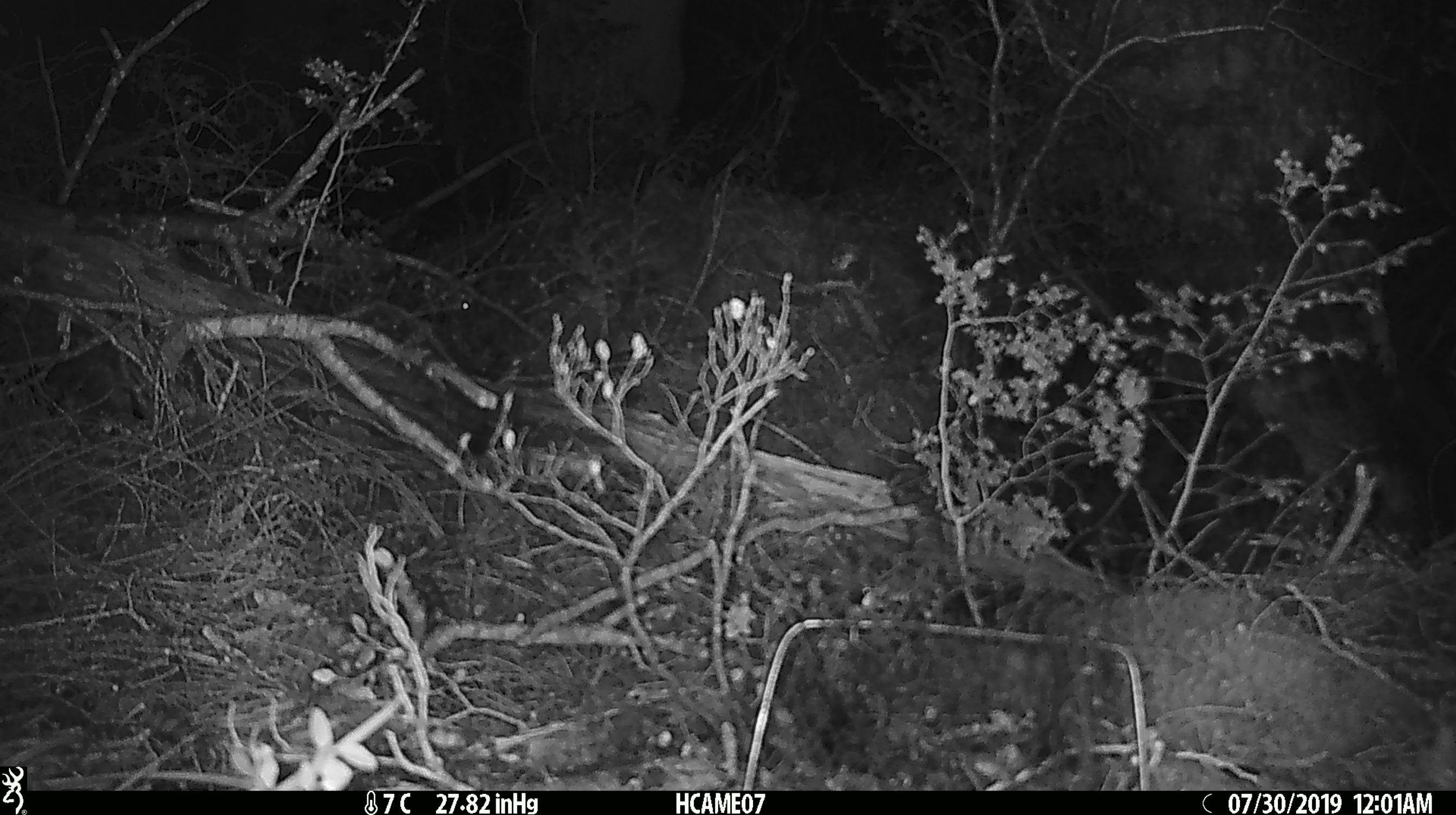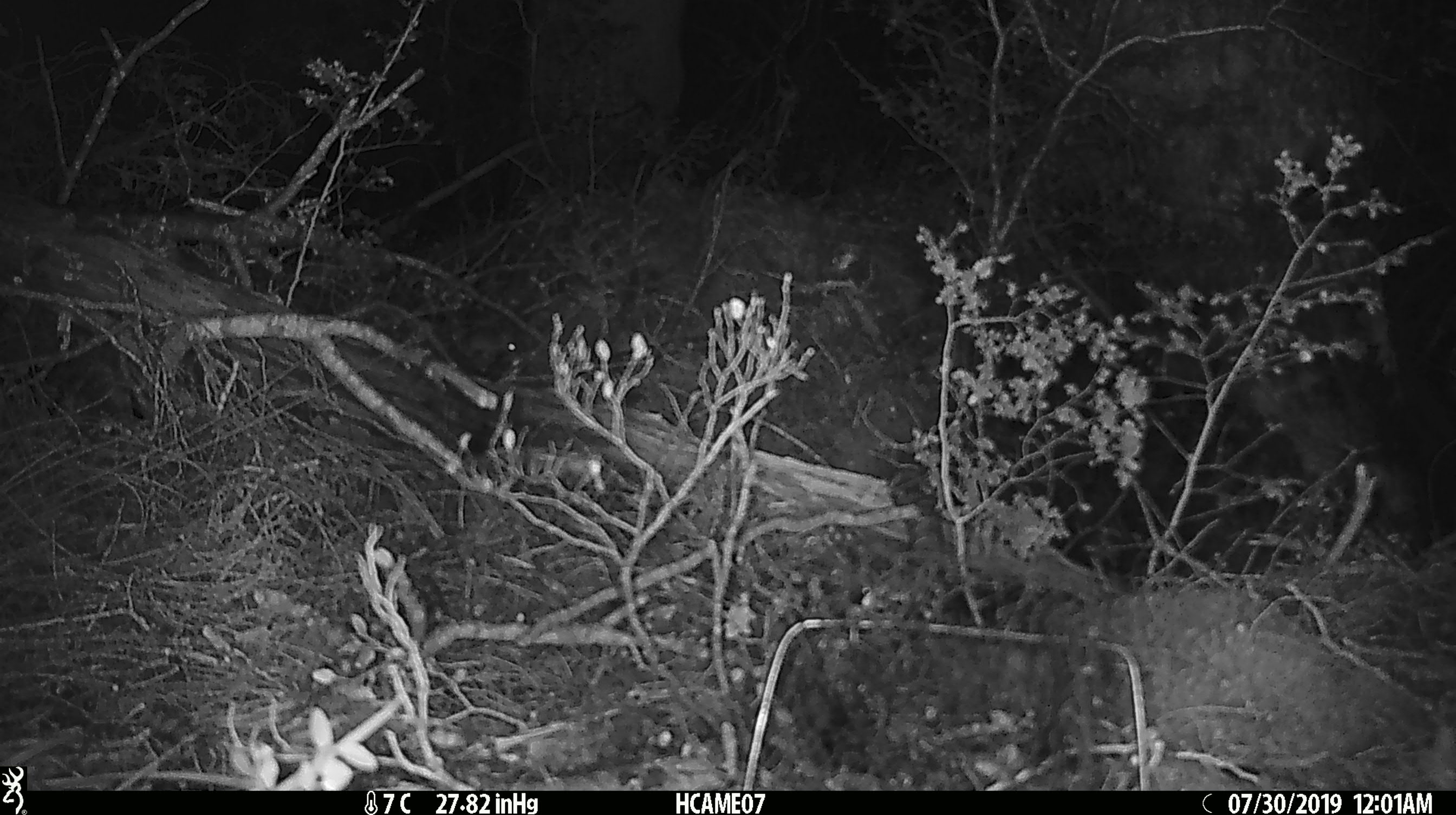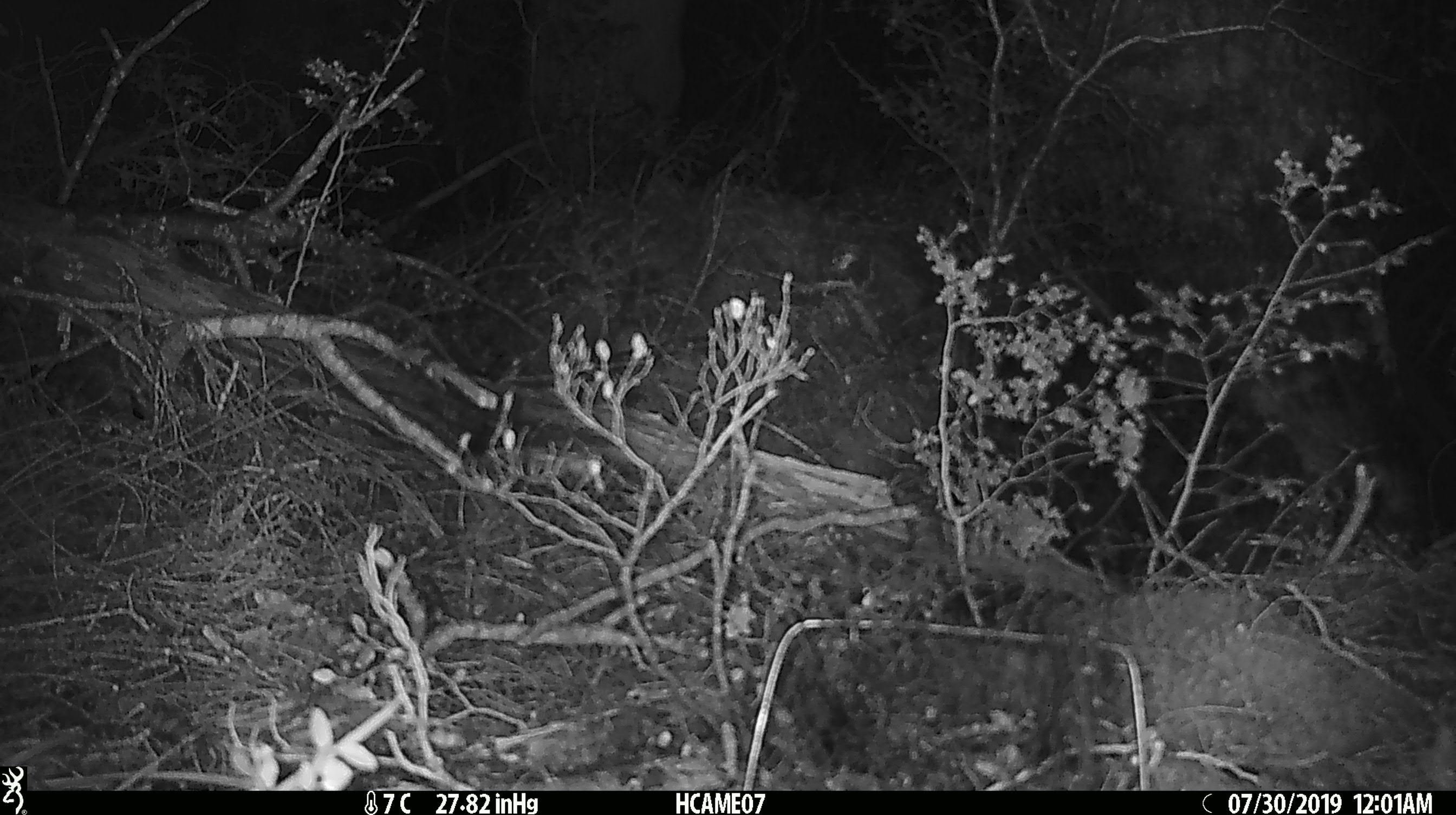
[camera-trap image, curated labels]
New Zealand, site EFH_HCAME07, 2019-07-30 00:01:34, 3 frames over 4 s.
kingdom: Animalia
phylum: Chordata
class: Mammalia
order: Rodentia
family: Muridae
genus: Mus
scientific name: Mus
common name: mouse